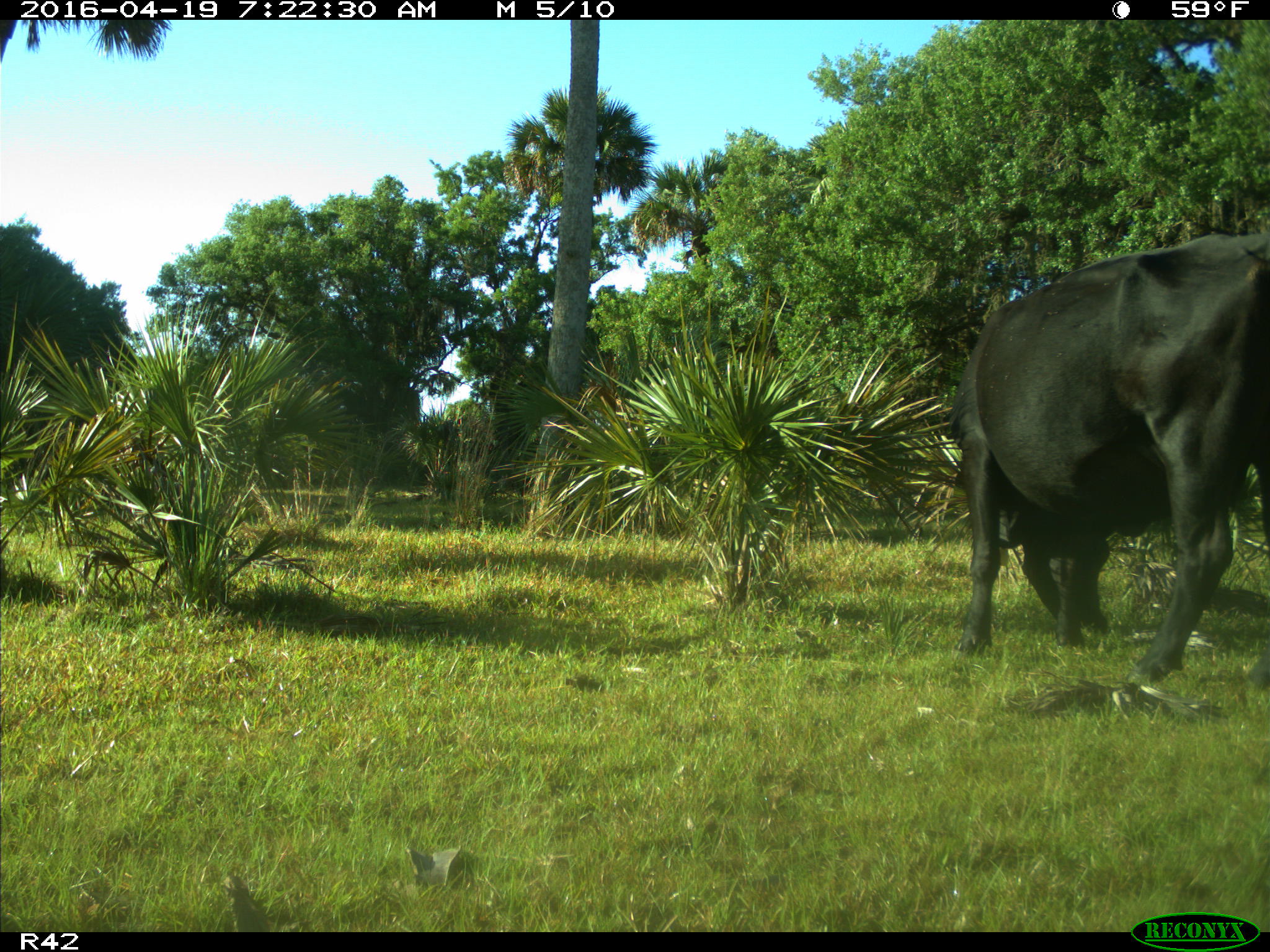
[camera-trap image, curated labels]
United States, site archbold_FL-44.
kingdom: Animalia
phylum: Chordata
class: Mammalia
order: Artiodactyla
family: Bovidae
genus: Bos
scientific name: Bos taurus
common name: domestic cow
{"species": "Bos taurus (domestic cow)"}